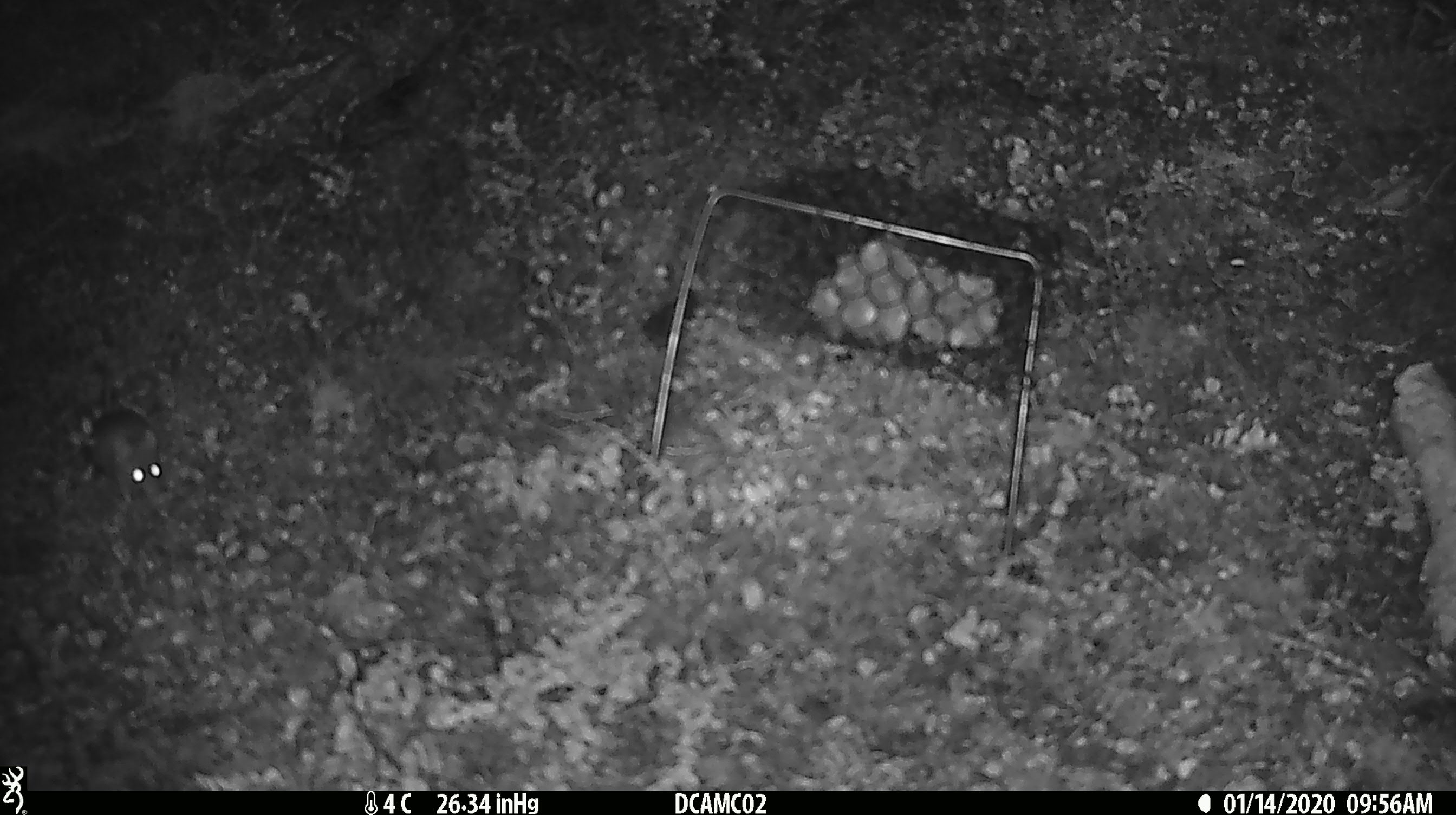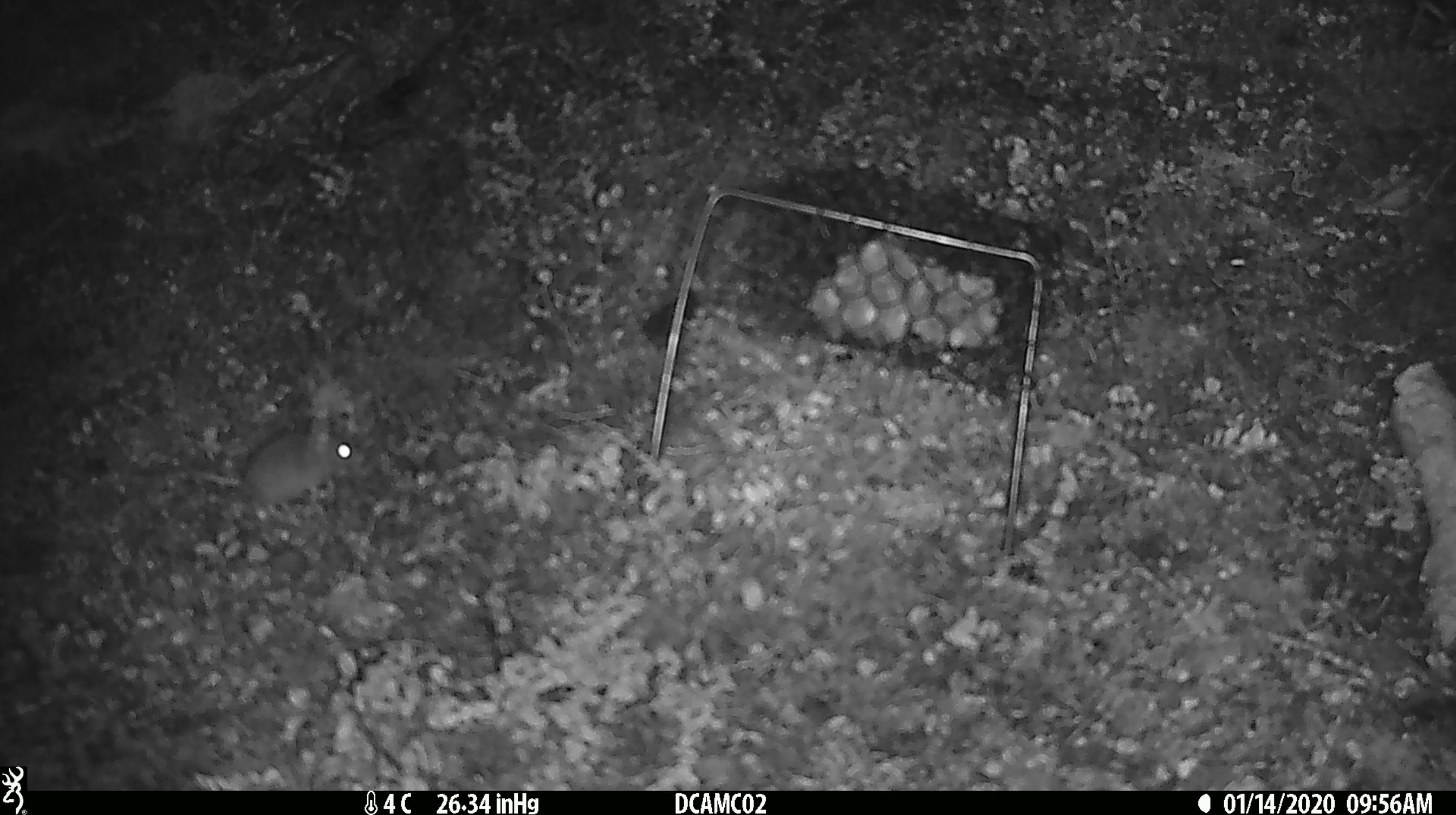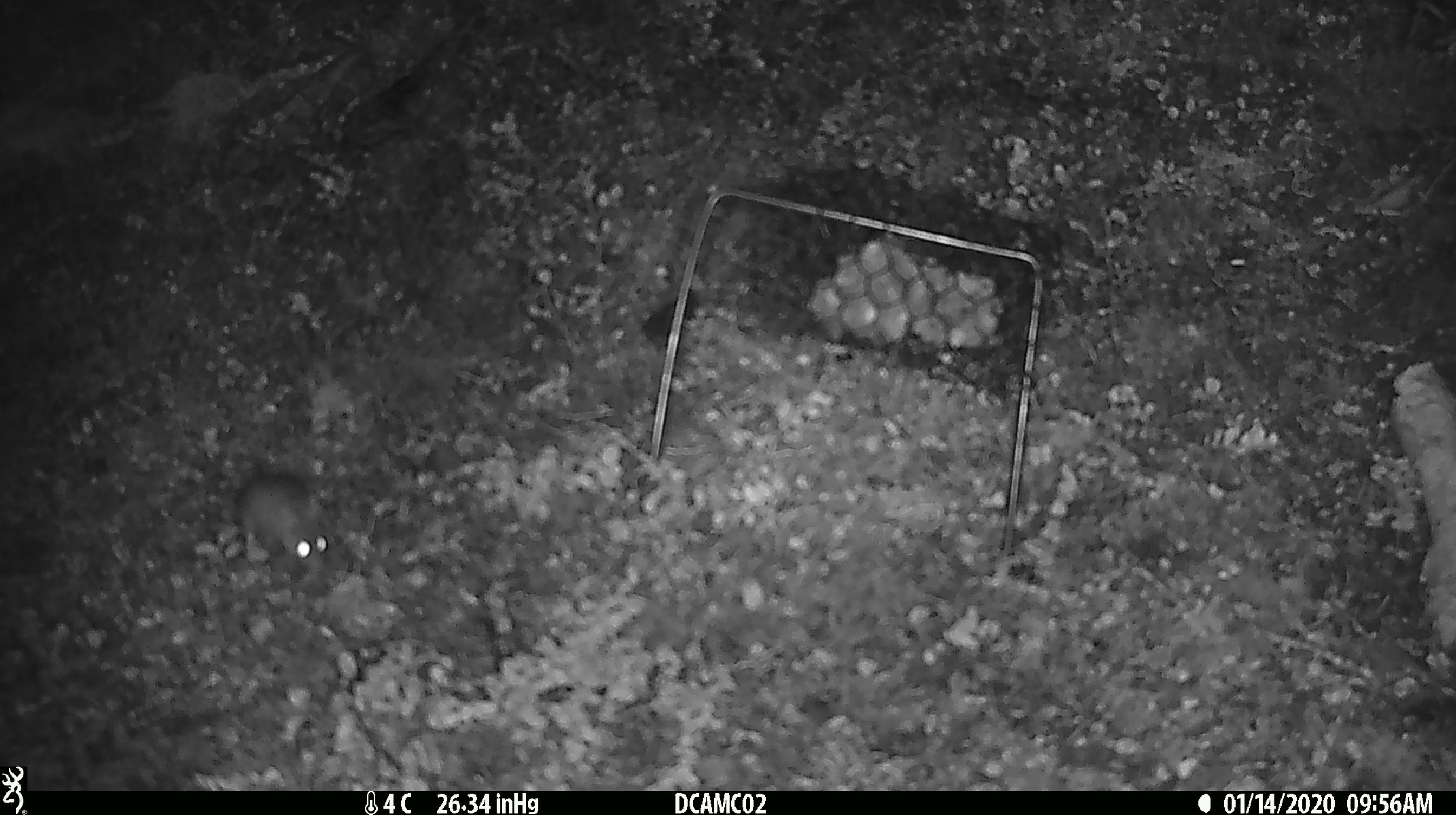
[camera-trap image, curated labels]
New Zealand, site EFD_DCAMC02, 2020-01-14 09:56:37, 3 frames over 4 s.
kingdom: Animalia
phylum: Chordata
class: Mammalia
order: Rodentia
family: Muridae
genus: Mus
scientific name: Mus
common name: mouse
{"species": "mouse (Mus)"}